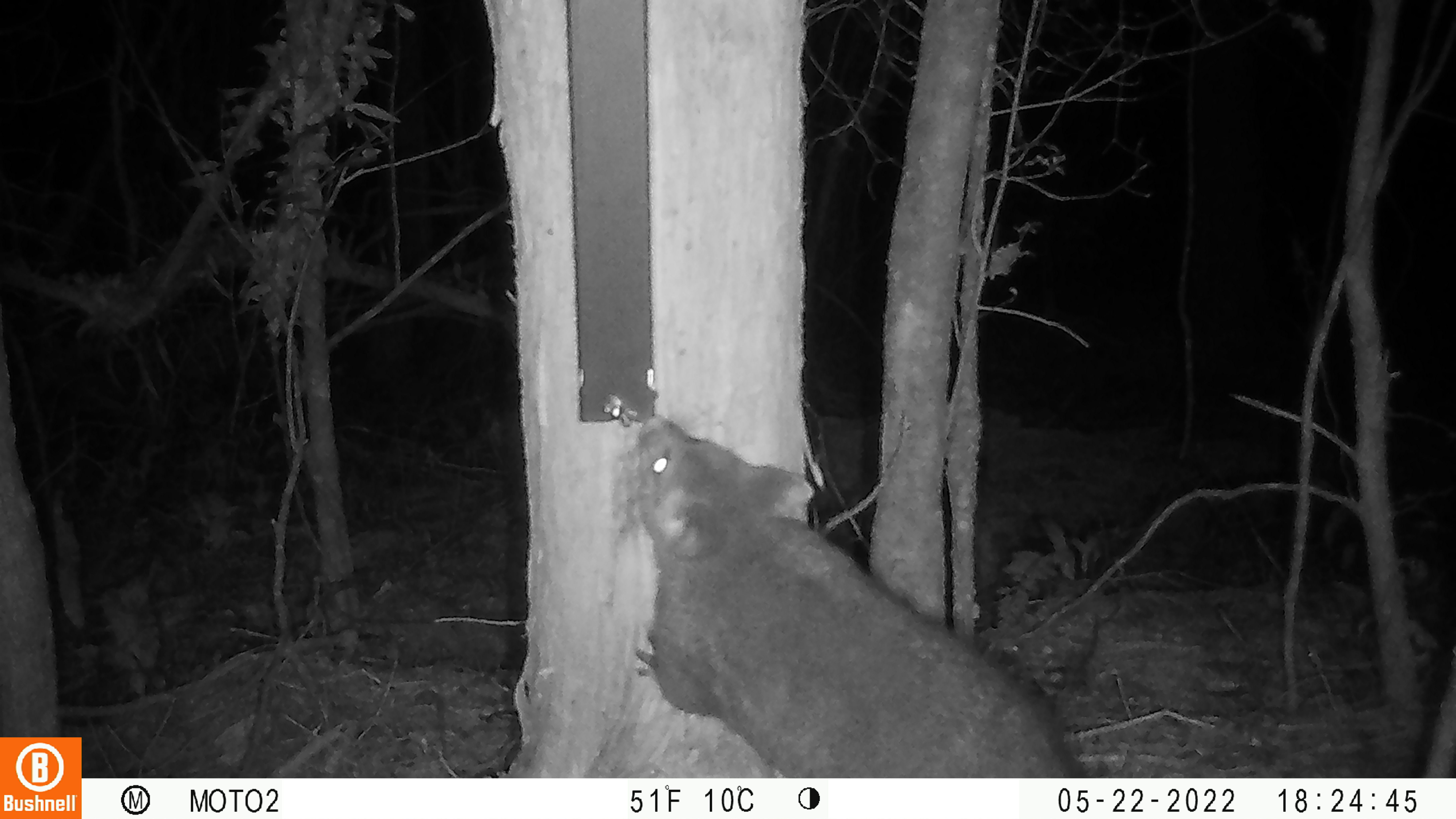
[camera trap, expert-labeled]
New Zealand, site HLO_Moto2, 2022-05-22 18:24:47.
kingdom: Animalia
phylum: Chordata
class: Mammalia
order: Diprotodontia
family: Phalangeridae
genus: Trichosurus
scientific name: Trichosurus vulpecula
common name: common brushtail possum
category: possum